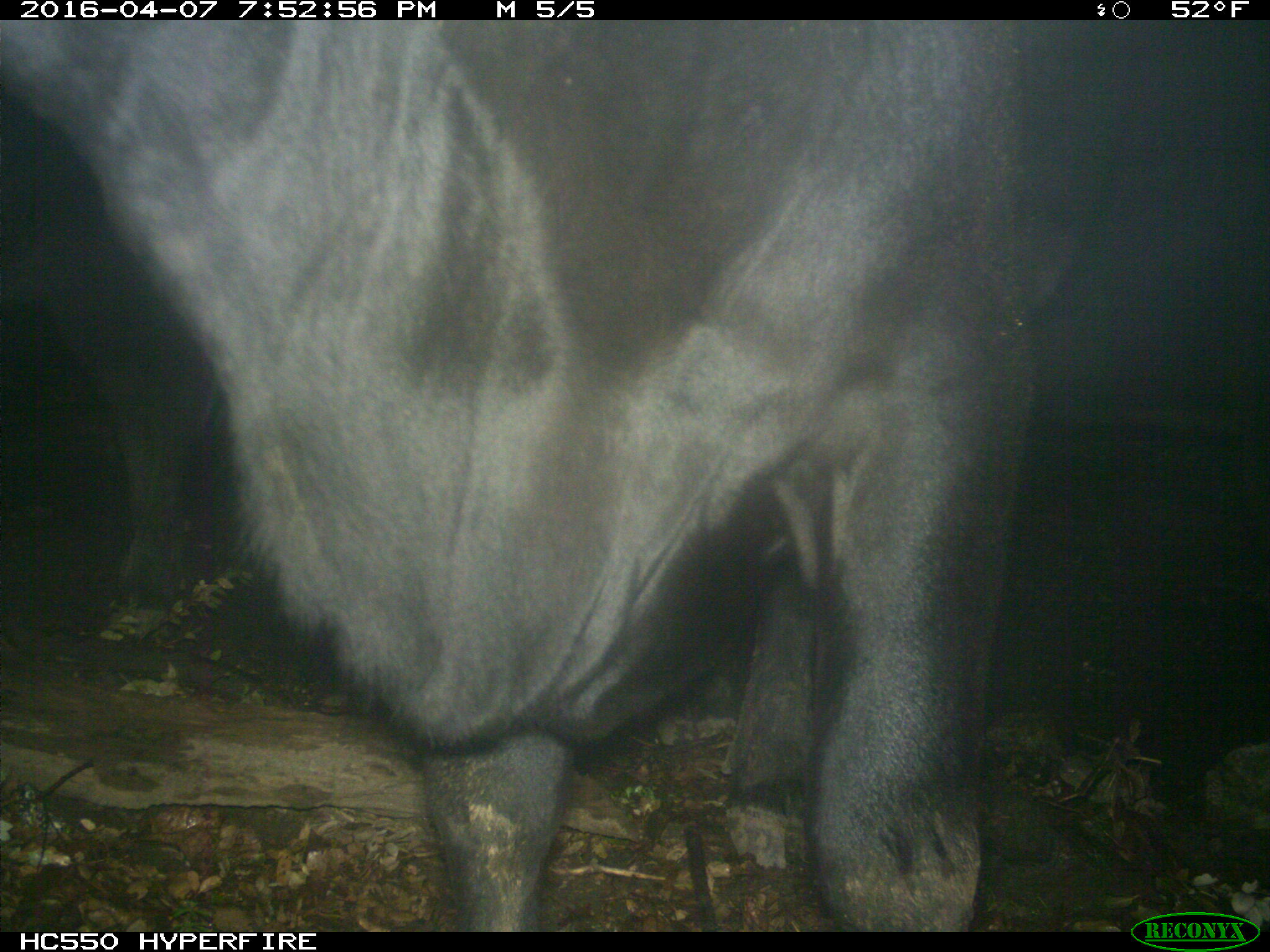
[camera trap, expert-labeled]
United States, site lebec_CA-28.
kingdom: Animalia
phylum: Chordata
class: Mammalia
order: Artiodactyla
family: Bovidae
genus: Bos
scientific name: Bos taurus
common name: domestic cow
Bos taurus (domestic cow).